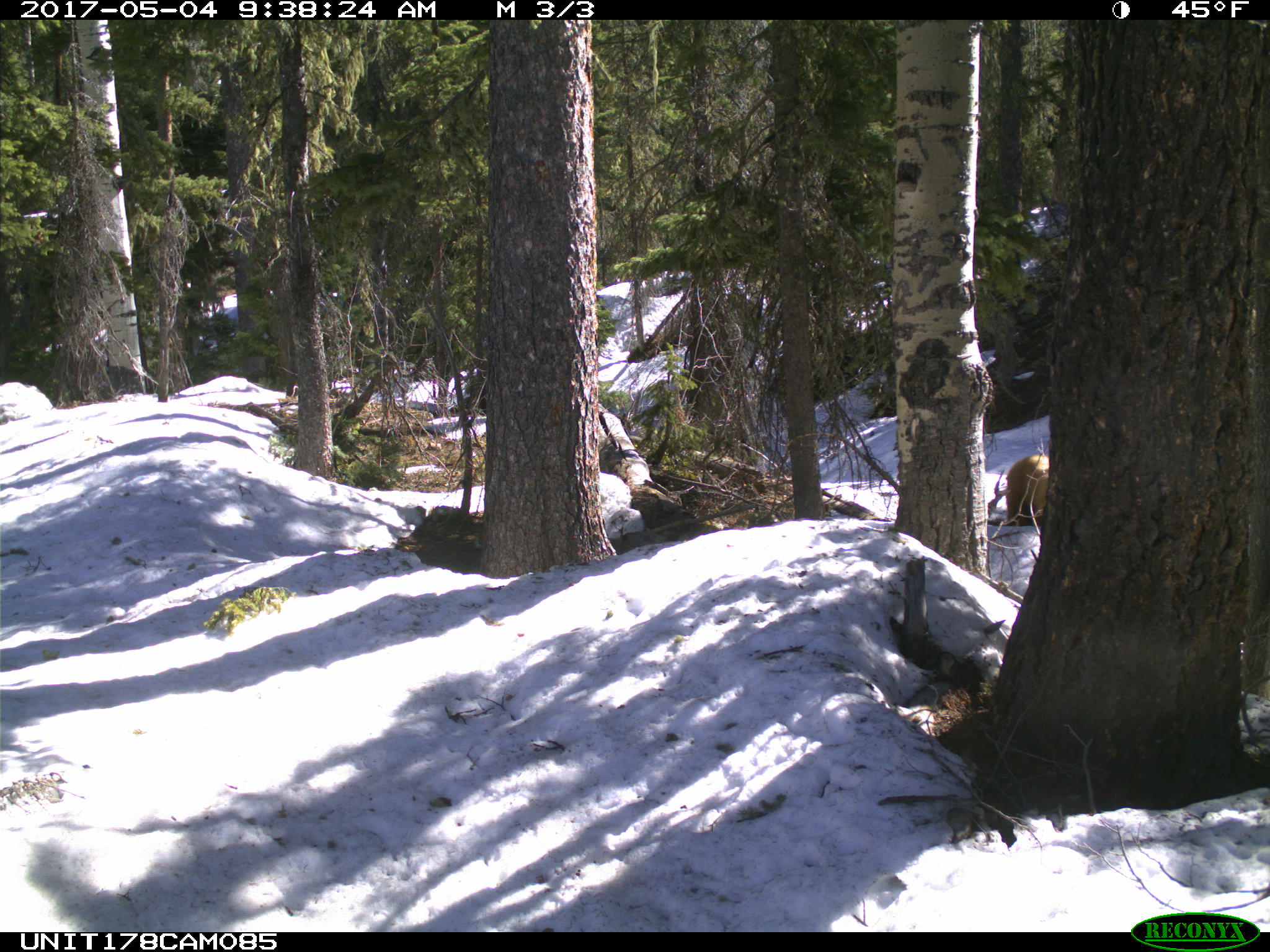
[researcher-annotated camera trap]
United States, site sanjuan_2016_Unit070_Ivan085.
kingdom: Animalia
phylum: Chordata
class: Mammalia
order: Carnivora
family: Ursidae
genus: Ursus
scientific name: Ursus americanus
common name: american black bear